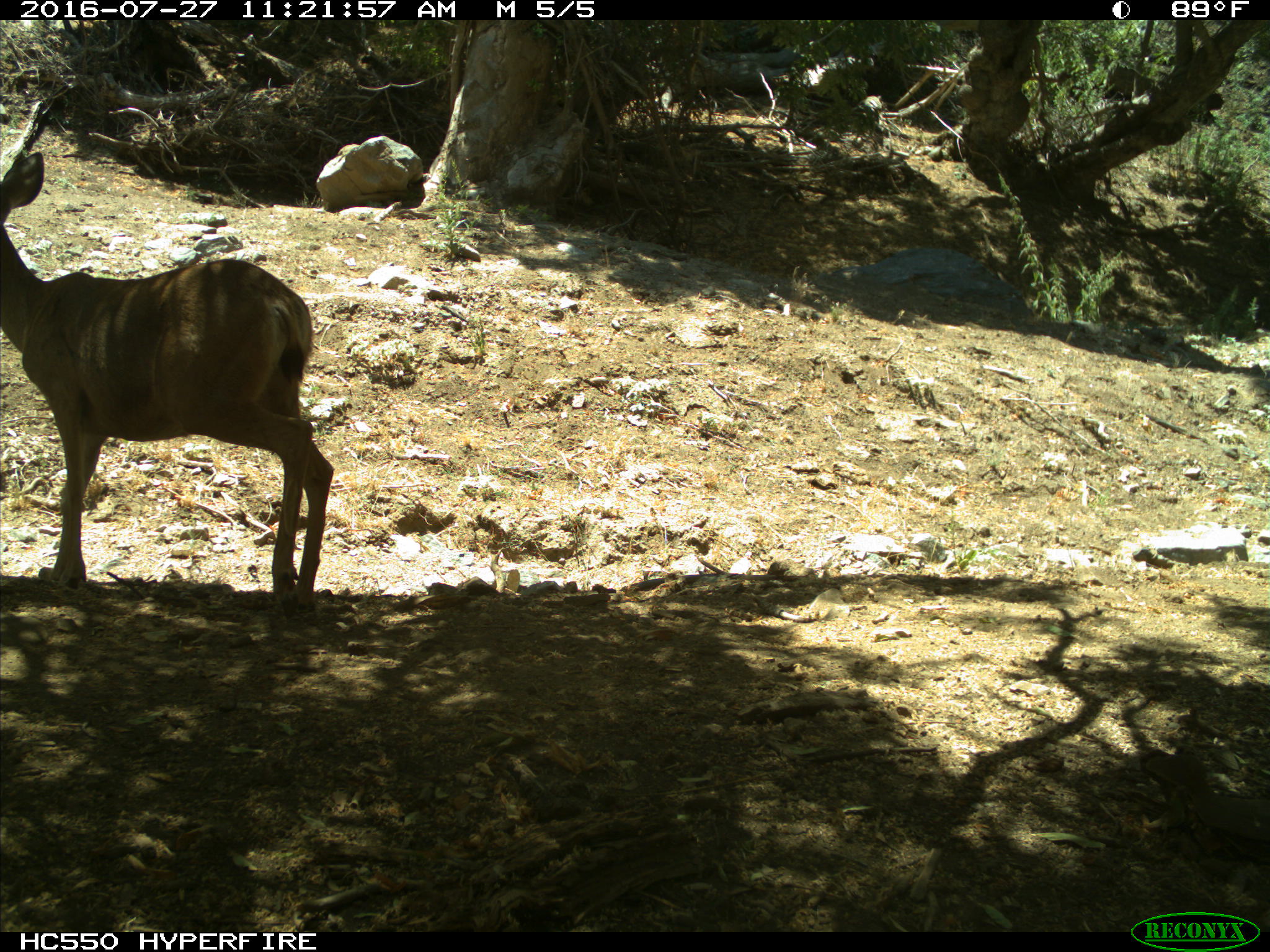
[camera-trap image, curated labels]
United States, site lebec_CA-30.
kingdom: Animalia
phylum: Chordata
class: Mammalia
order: Artiodactyla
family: Cervidae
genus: Odocoileus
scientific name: Odocoileus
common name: deer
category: unidentified deer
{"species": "unidentified deer (deer) (Odocoileus)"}